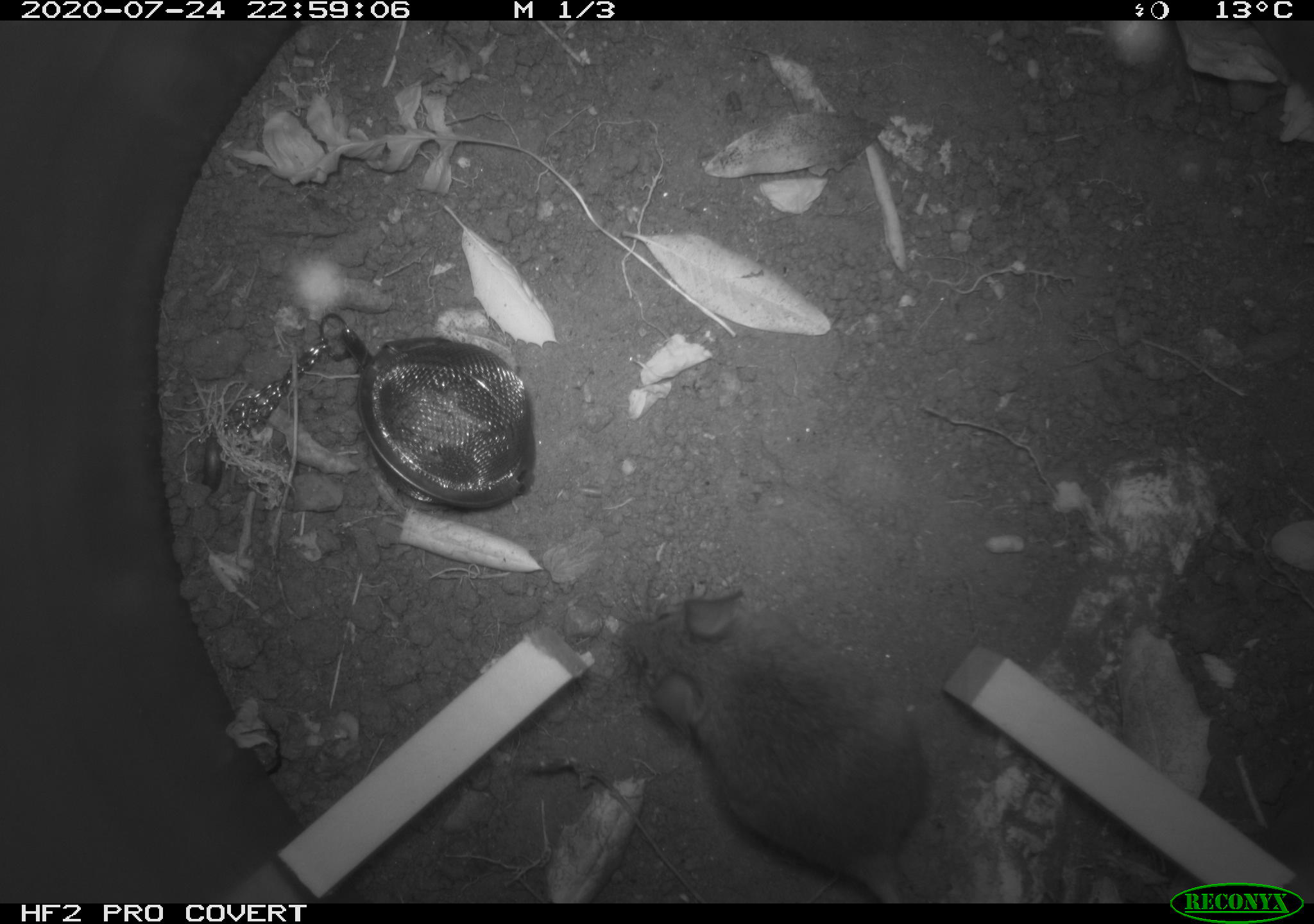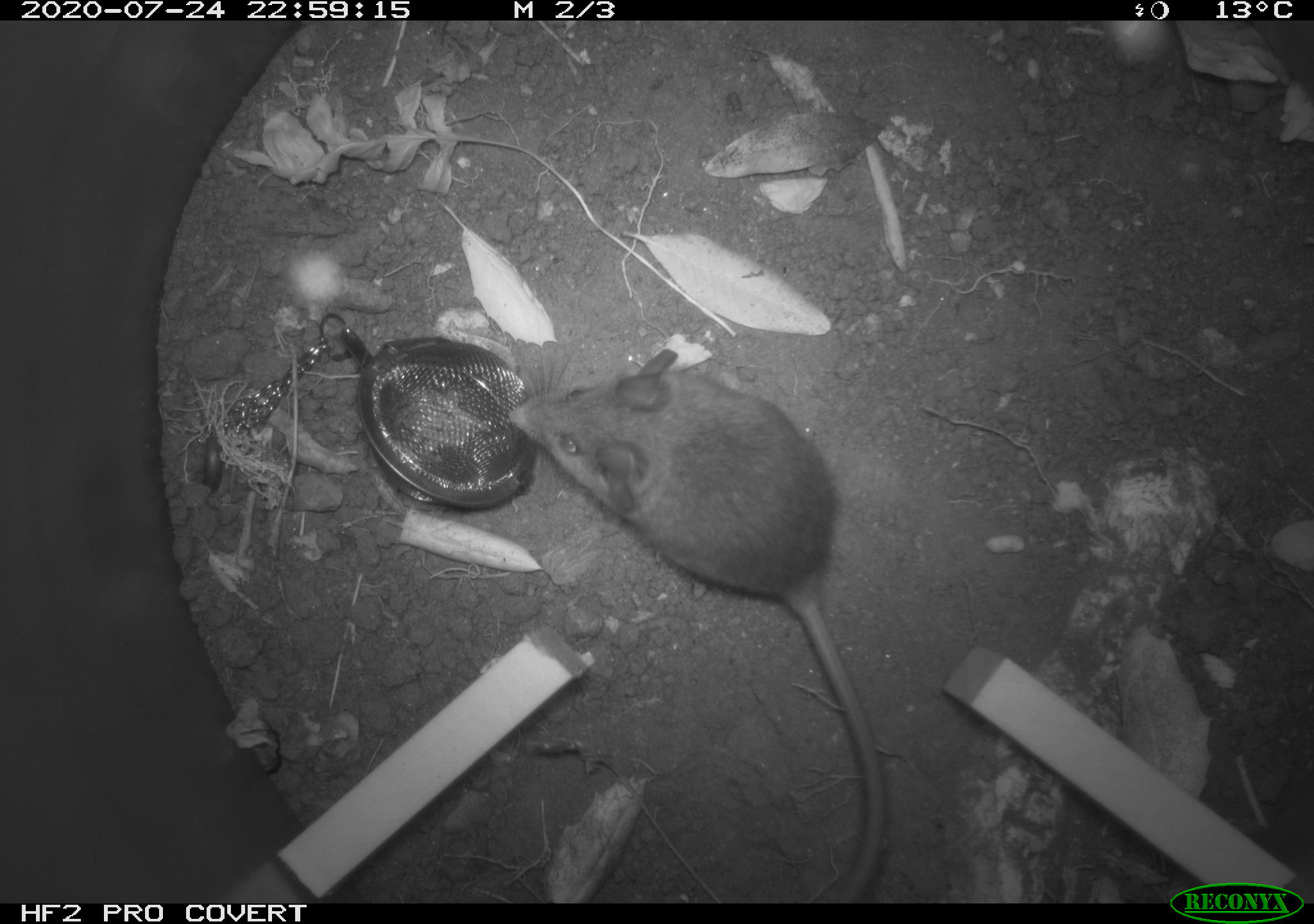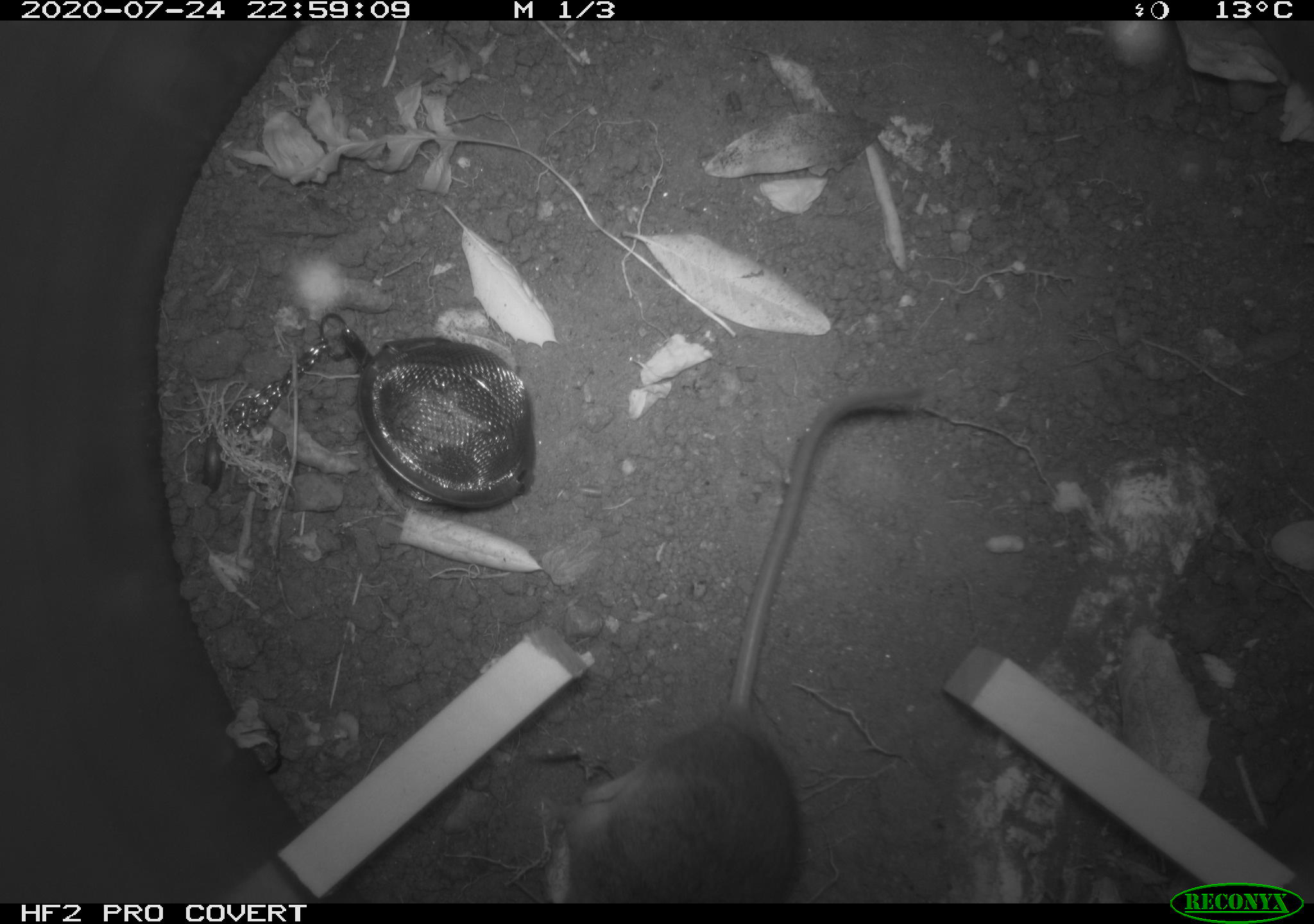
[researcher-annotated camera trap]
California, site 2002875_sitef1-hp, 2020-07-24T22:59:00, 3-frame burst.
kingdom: Animalia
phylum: Chordata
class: Mammalia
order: Rodentia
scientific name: Rodentia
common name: rodent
Rodent (Rodentia).